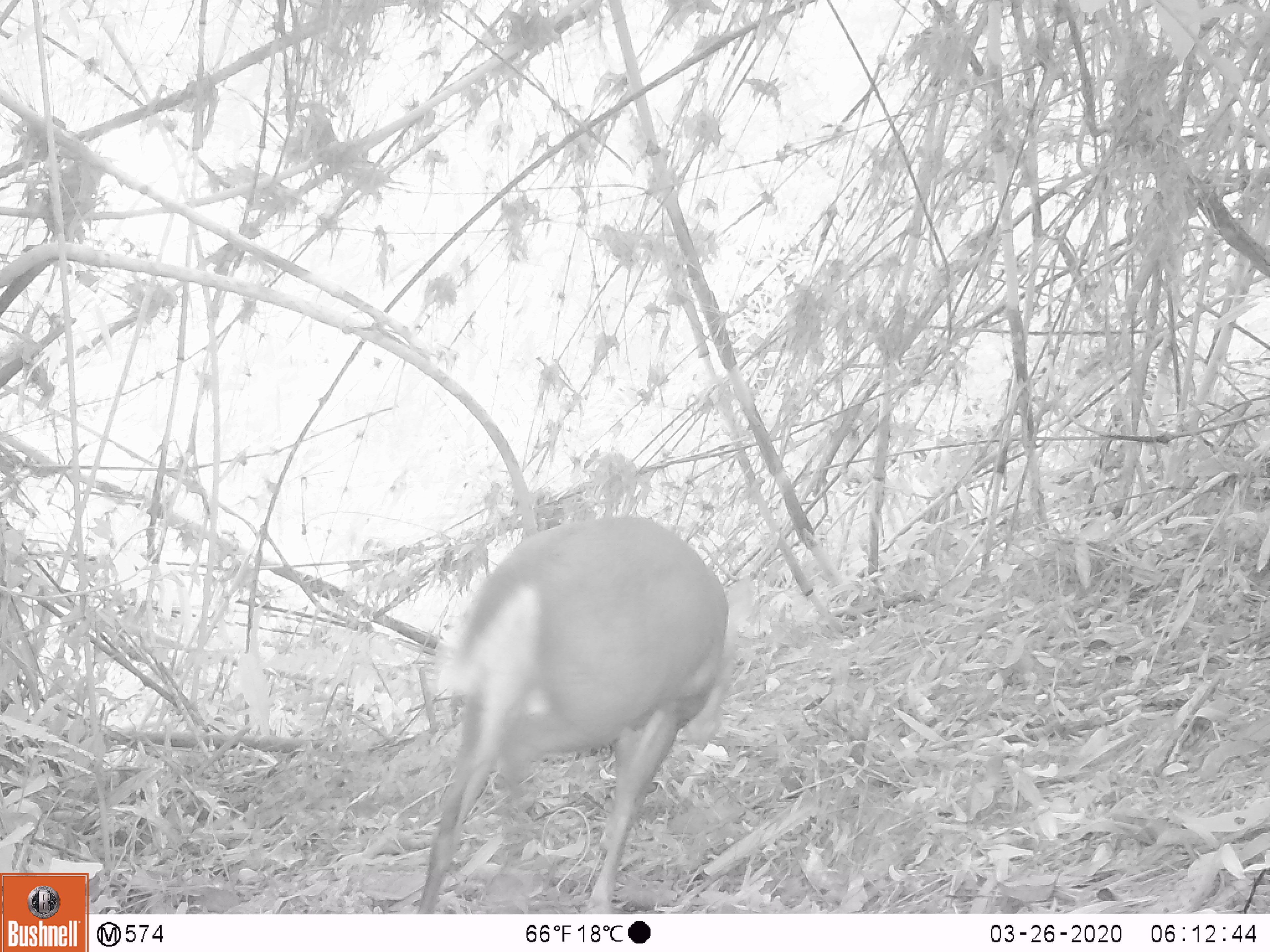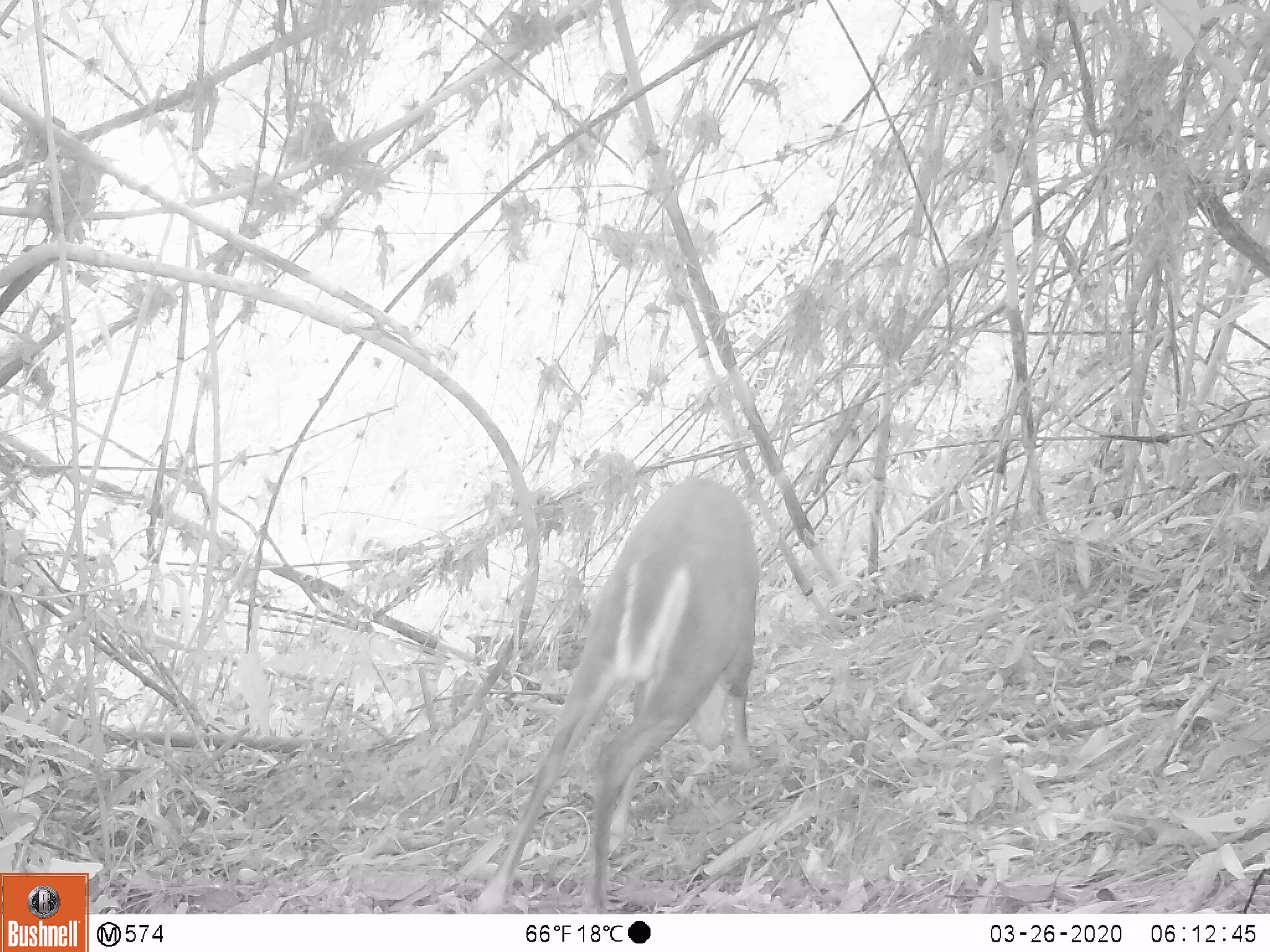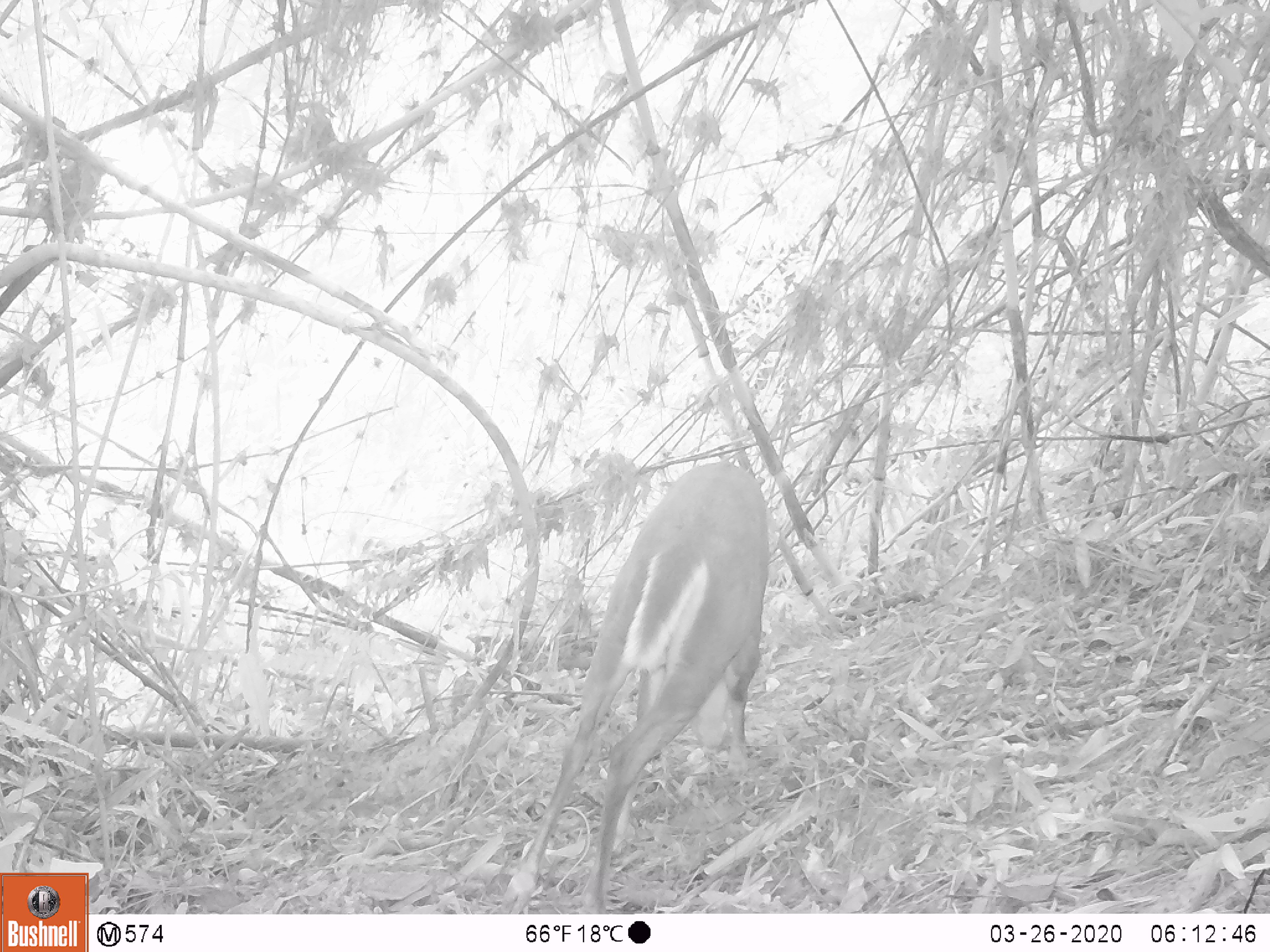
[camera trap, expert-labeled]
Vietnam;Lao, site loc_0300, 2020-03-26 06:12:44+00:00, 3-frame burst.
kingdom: Animalia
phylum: Chordata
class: Mammalia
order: Artiodactyla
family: Cervidae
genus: Muntiacus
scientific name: Muntiacus rooseveltorum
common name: roosevelt's muntjac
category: roosevelts muntjac group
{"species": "roosevelts muntjac group (roosevelt's muntjac) (Muntiacus rooseveltorum)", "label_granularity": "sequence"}